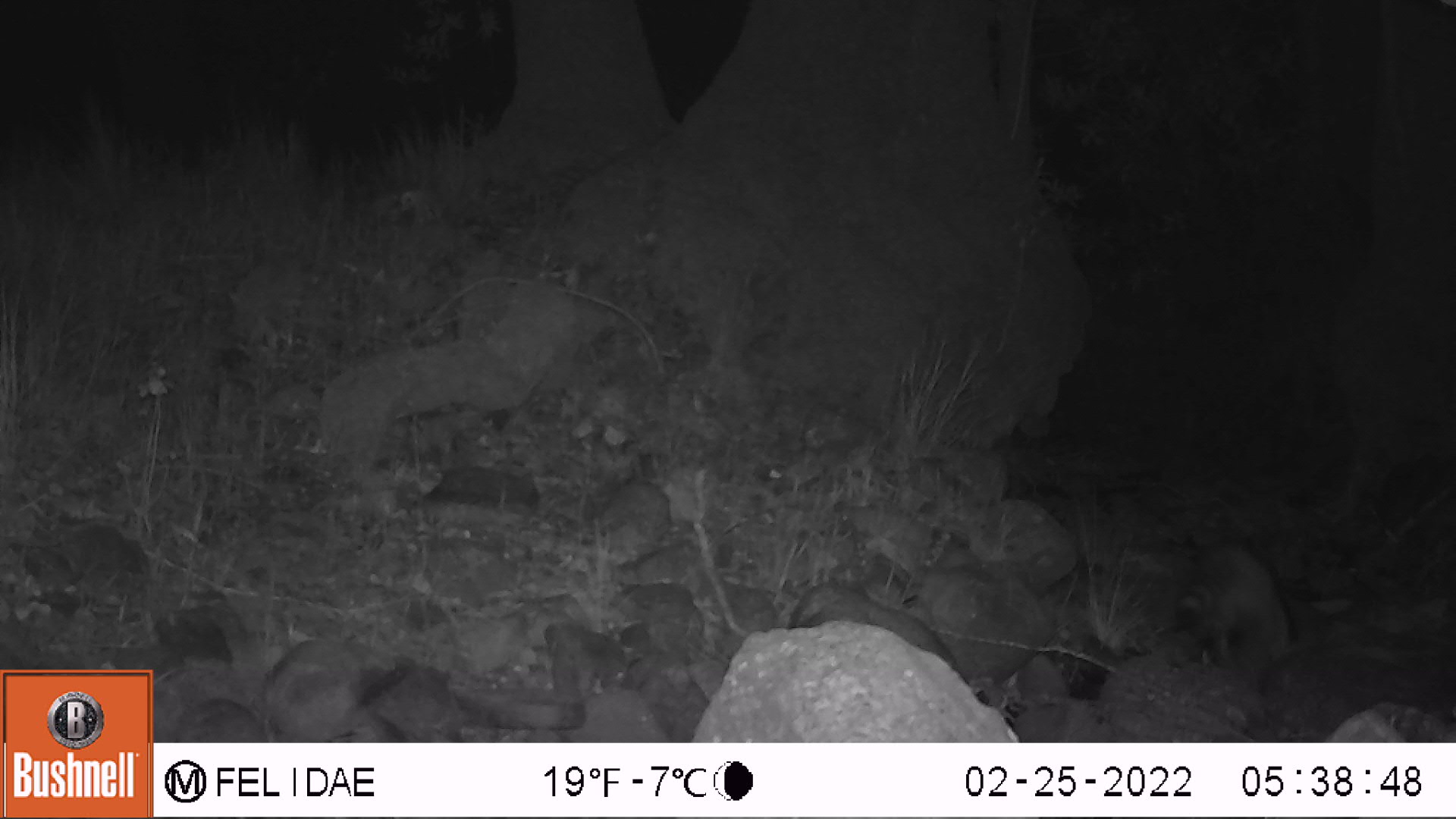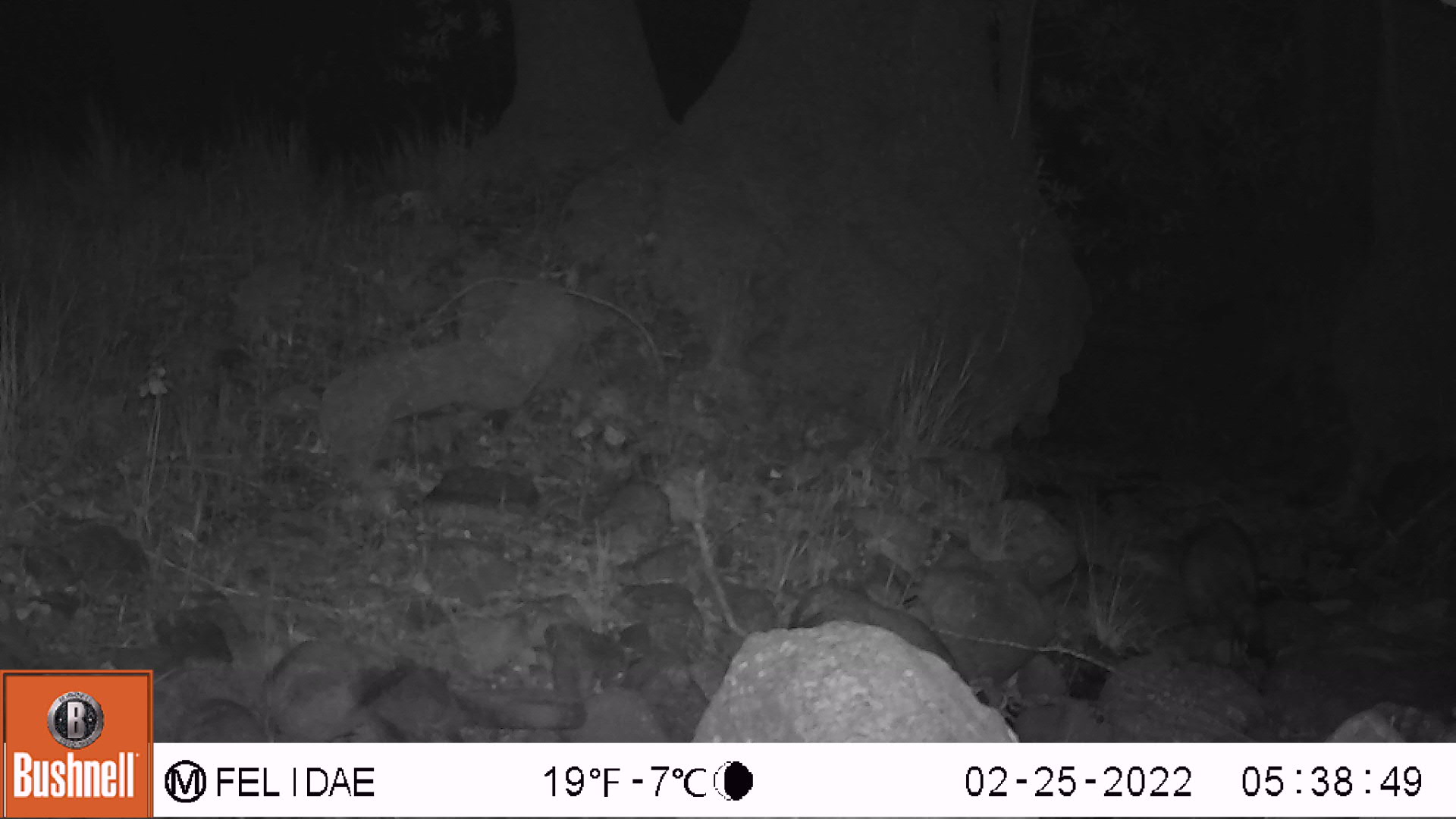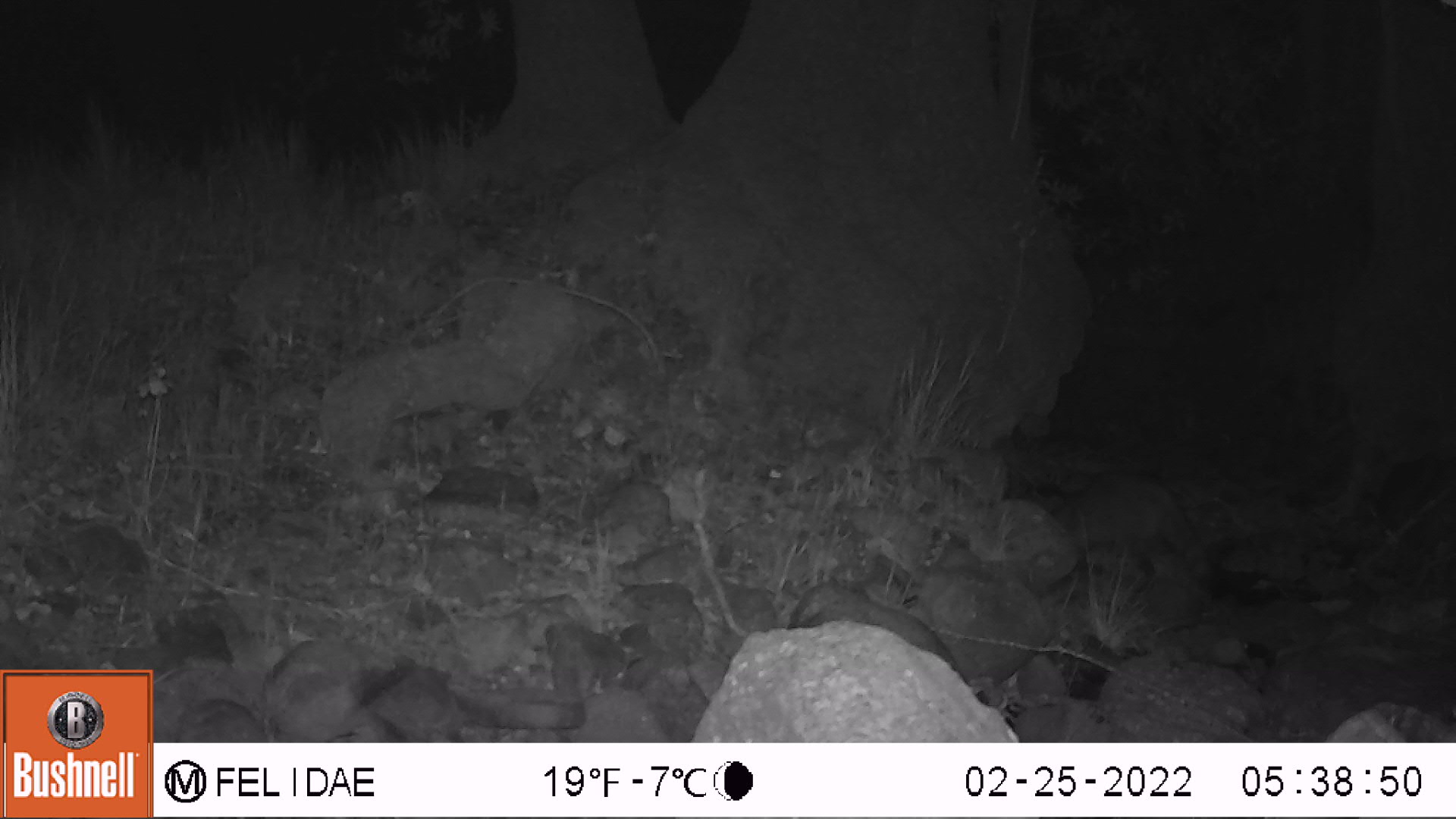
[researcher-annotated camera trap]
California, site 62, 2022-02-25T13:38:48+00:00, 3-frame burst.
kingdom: Animalia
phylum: Chordata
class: Mammalia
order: Carnivora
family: Procyonidae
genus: Procyon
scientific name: Procyon lotor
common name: raccoon